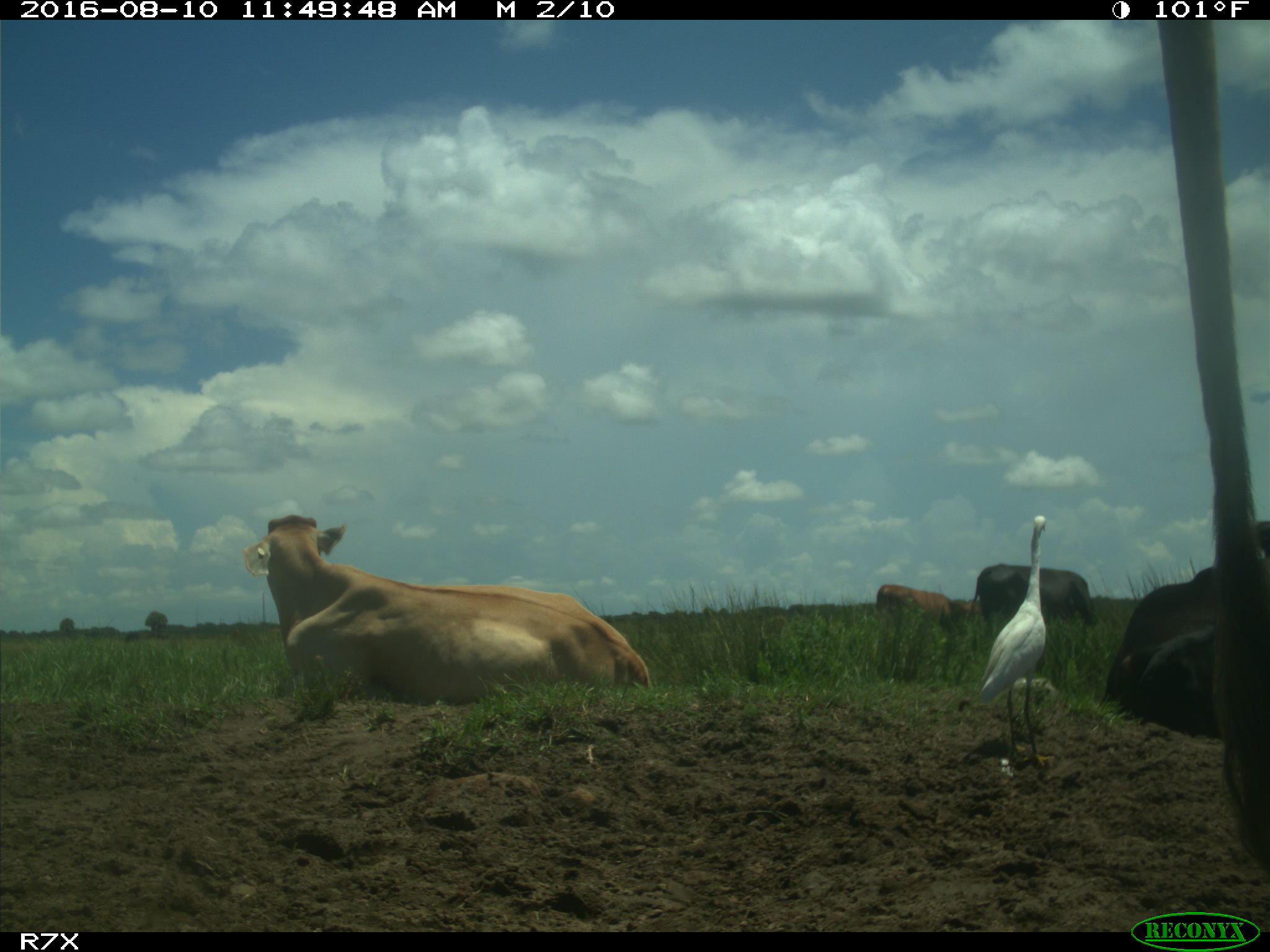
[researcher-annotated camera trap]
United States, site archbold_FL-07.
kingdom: Animalia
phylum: Chordata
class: Mammalia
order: Artiodactyla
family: Bovidae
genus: Bos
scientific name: Bos taurus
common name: domestic cow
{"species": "Bos taurus (domestic cow)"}